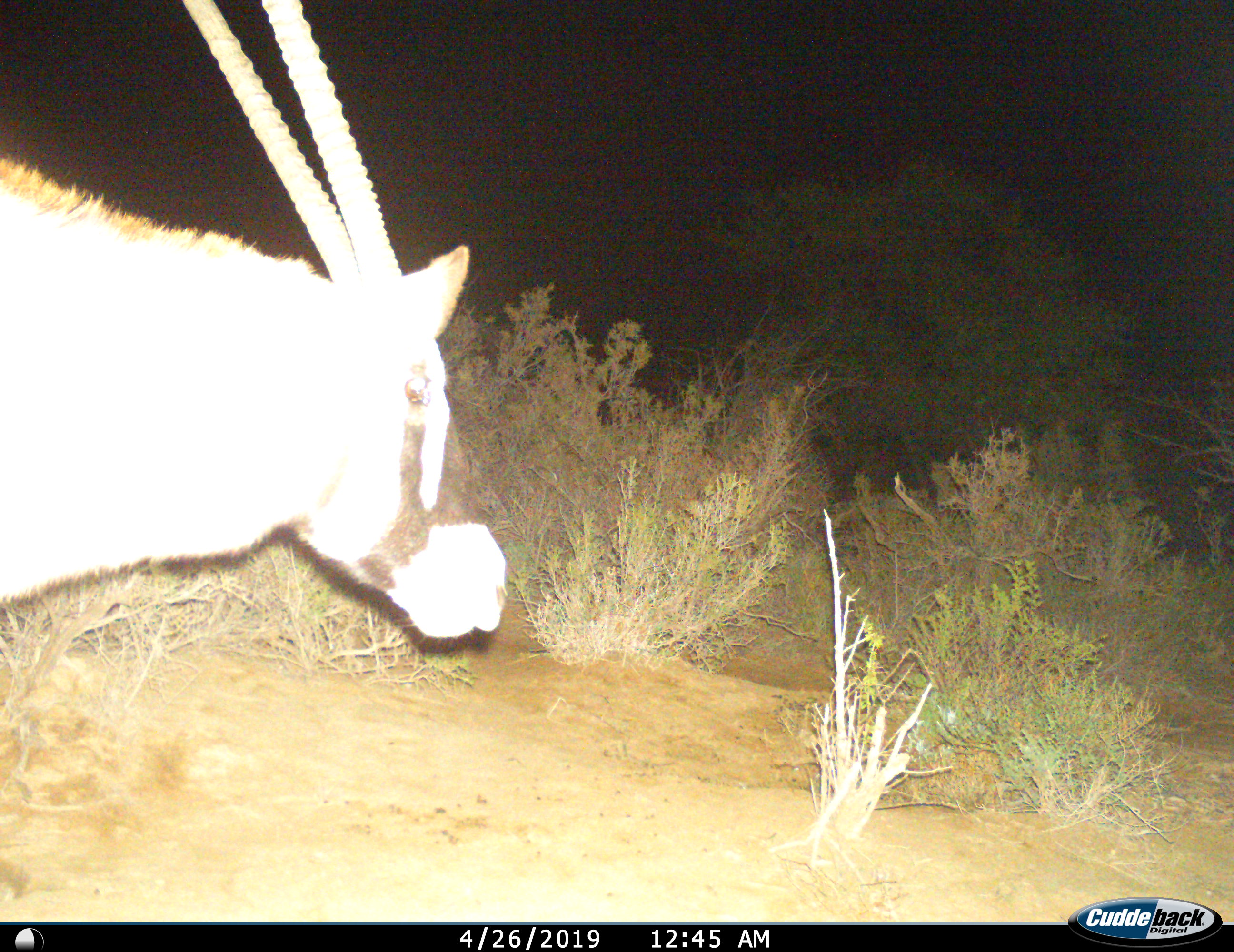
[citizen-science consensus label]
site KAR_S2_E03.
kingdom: Animalia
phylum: Chordata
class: Mammalia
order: Artiodactyla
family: Bovidae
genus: Oryx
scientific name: Oryx gazella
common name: gemsbok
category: oryx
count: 1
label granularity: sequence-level